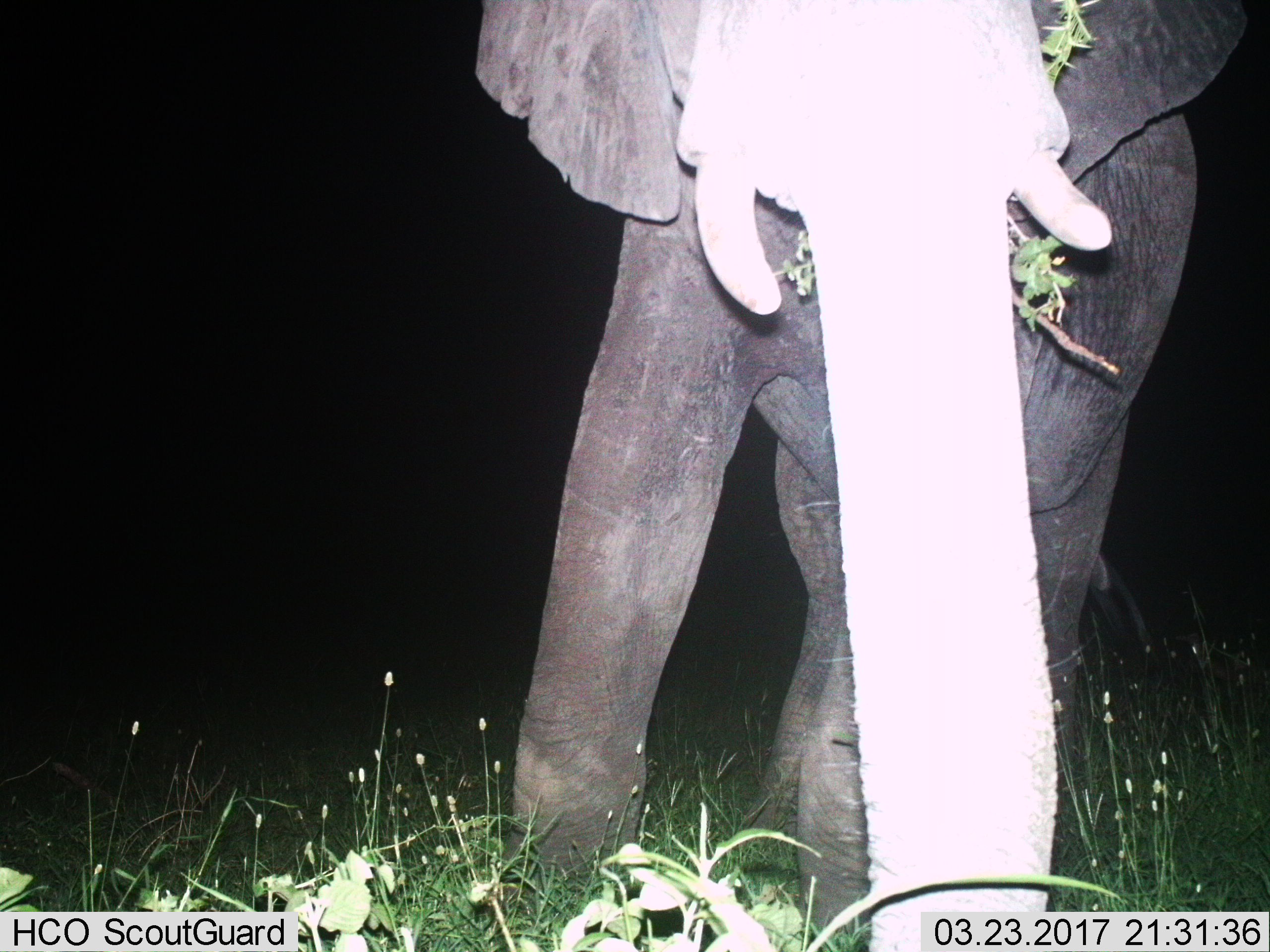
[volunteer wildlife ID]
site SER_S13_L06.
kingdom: Animalia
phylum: Chordata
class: Mammalia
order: Proboscidea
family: Elephantidae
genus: Loxodonta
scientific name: Loxodonta africana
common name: african bush elephant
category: elephant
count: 1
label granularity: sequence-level